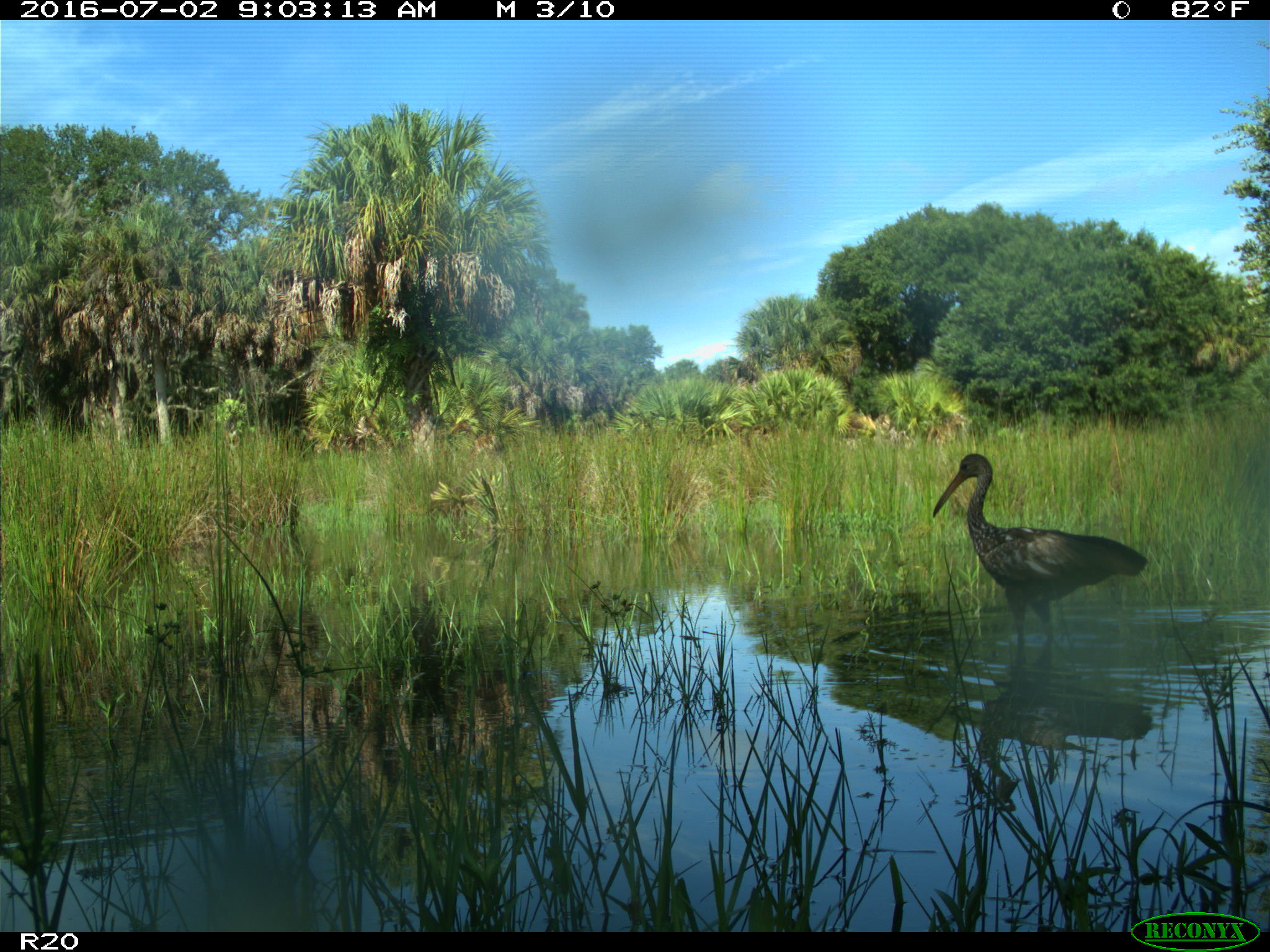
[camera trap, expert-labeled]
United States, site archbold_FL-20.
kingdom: Animalia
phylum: Chordata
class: Aves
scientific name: Aves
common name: birds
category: unidentified bird